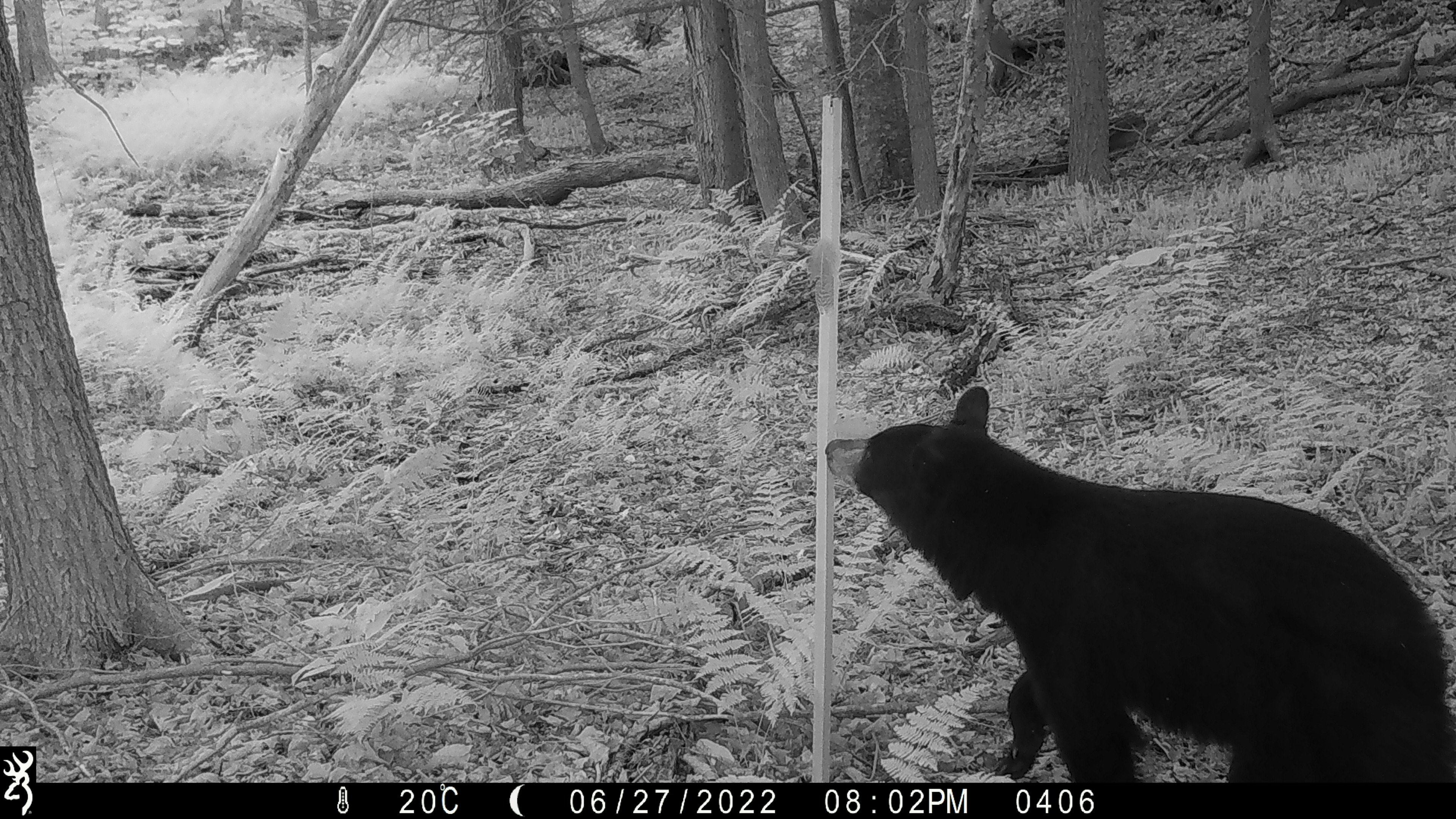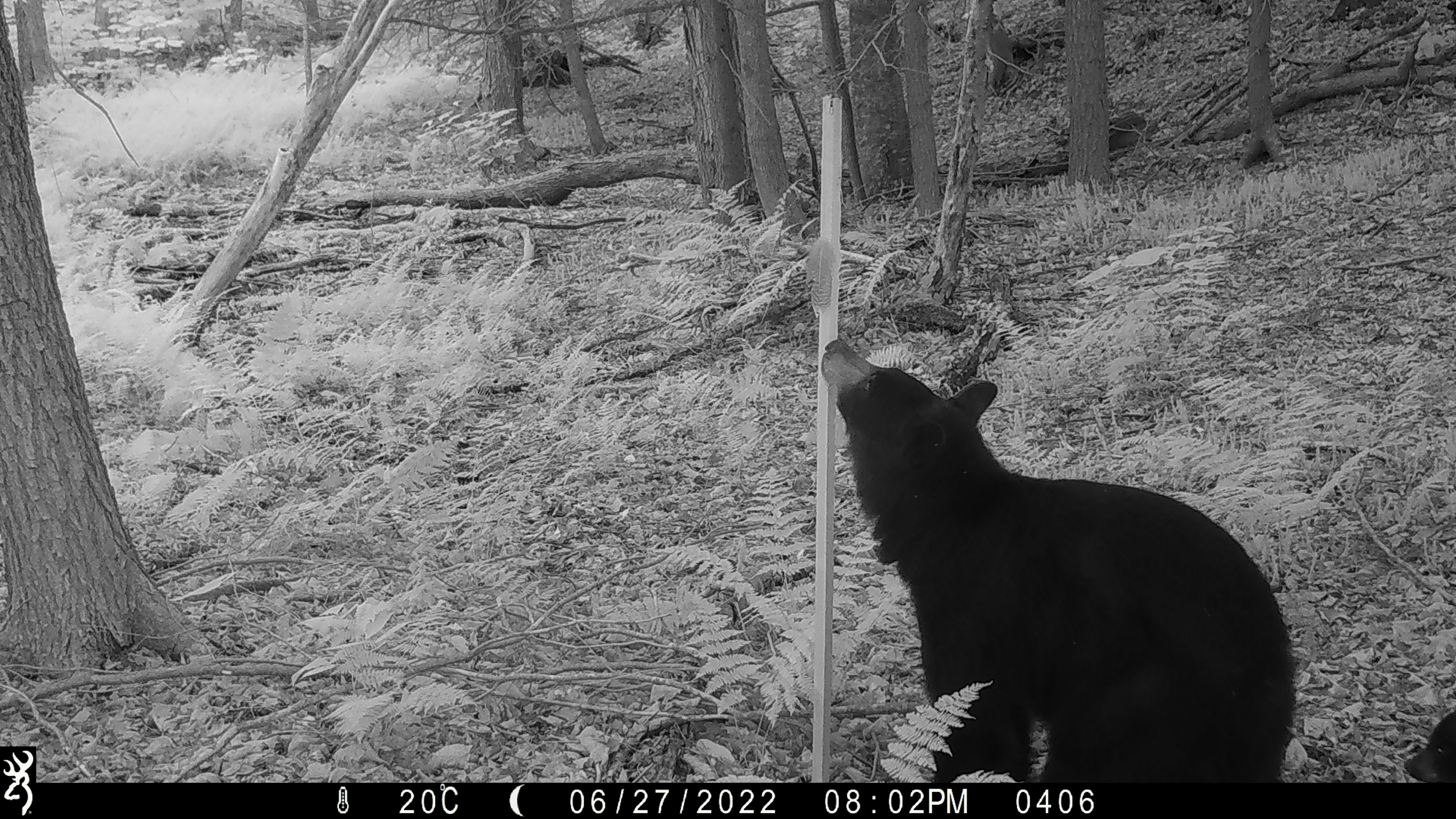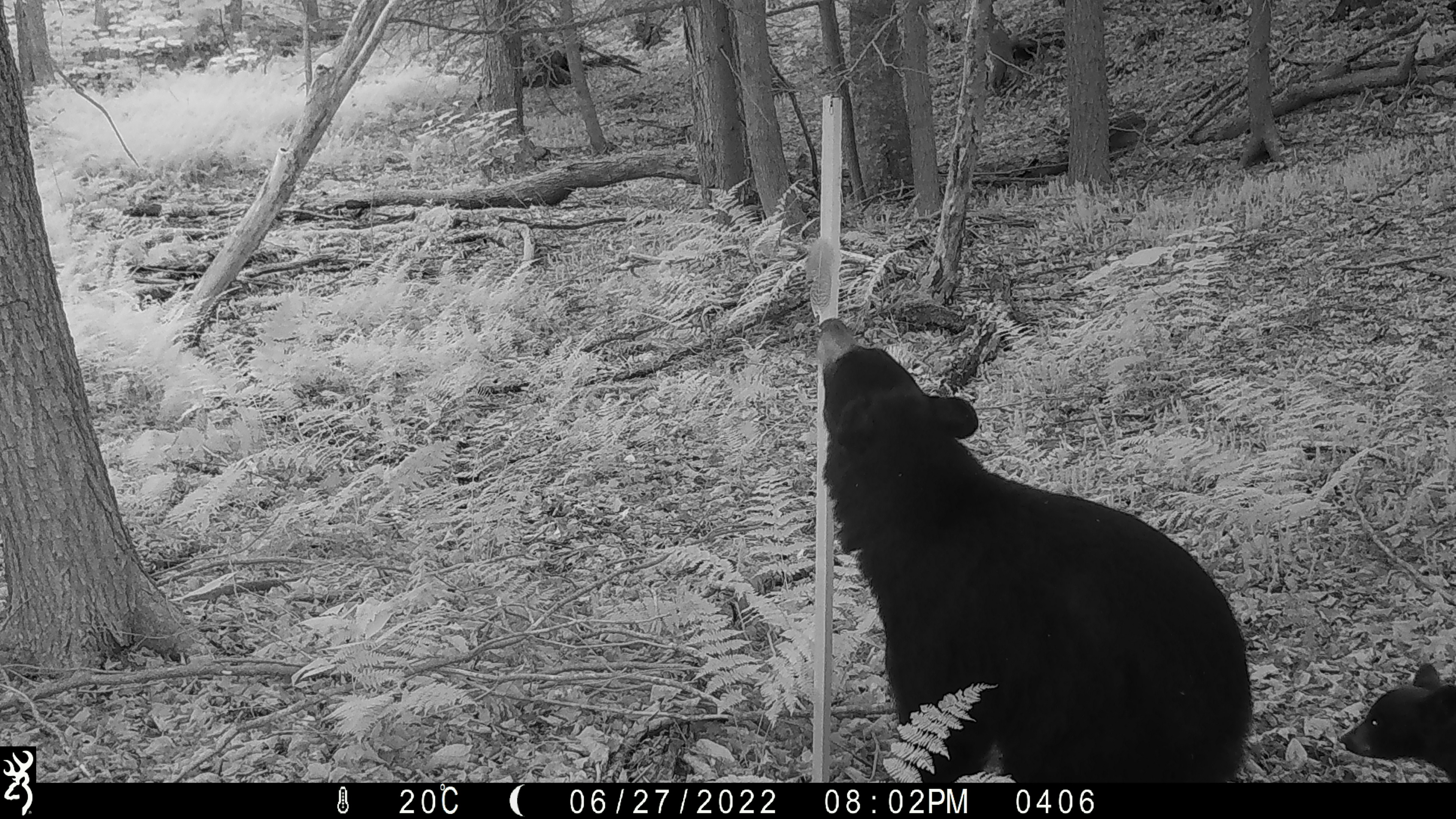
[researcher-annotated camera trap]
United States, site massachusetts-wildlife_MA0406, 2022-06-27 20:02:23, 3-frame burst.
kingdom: Animalia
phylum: Chordata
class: Mammalia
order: Carnivora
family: Ursidae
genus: Ursus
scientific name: Ursus americanus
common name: black bear